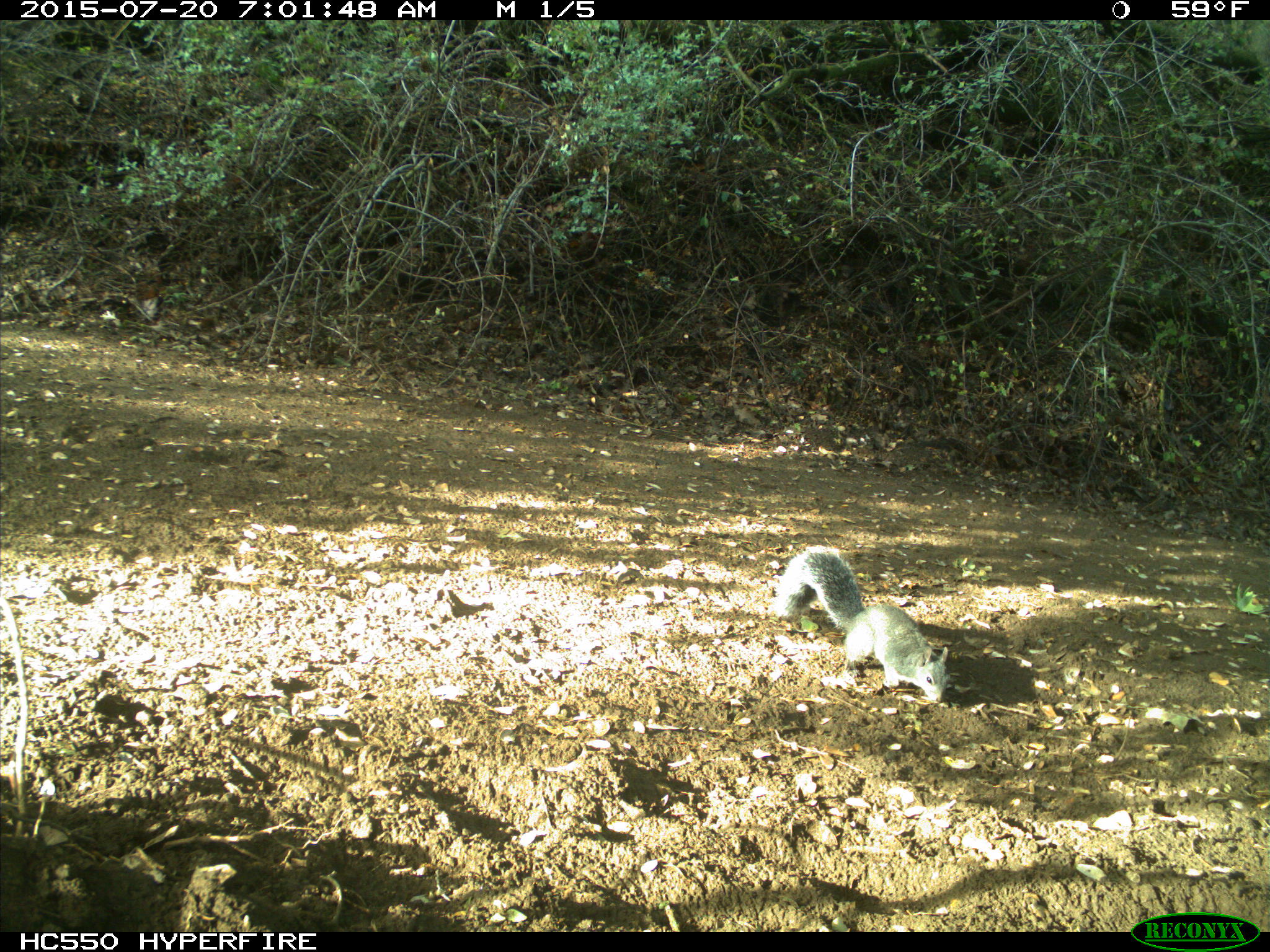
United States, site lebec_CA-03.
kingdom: Animalia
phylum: Chordata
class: Mammalia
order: Rodentia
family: Sciuridae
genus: Sciurus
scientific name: Sciurus carolinensis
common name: eastern gray squirrel